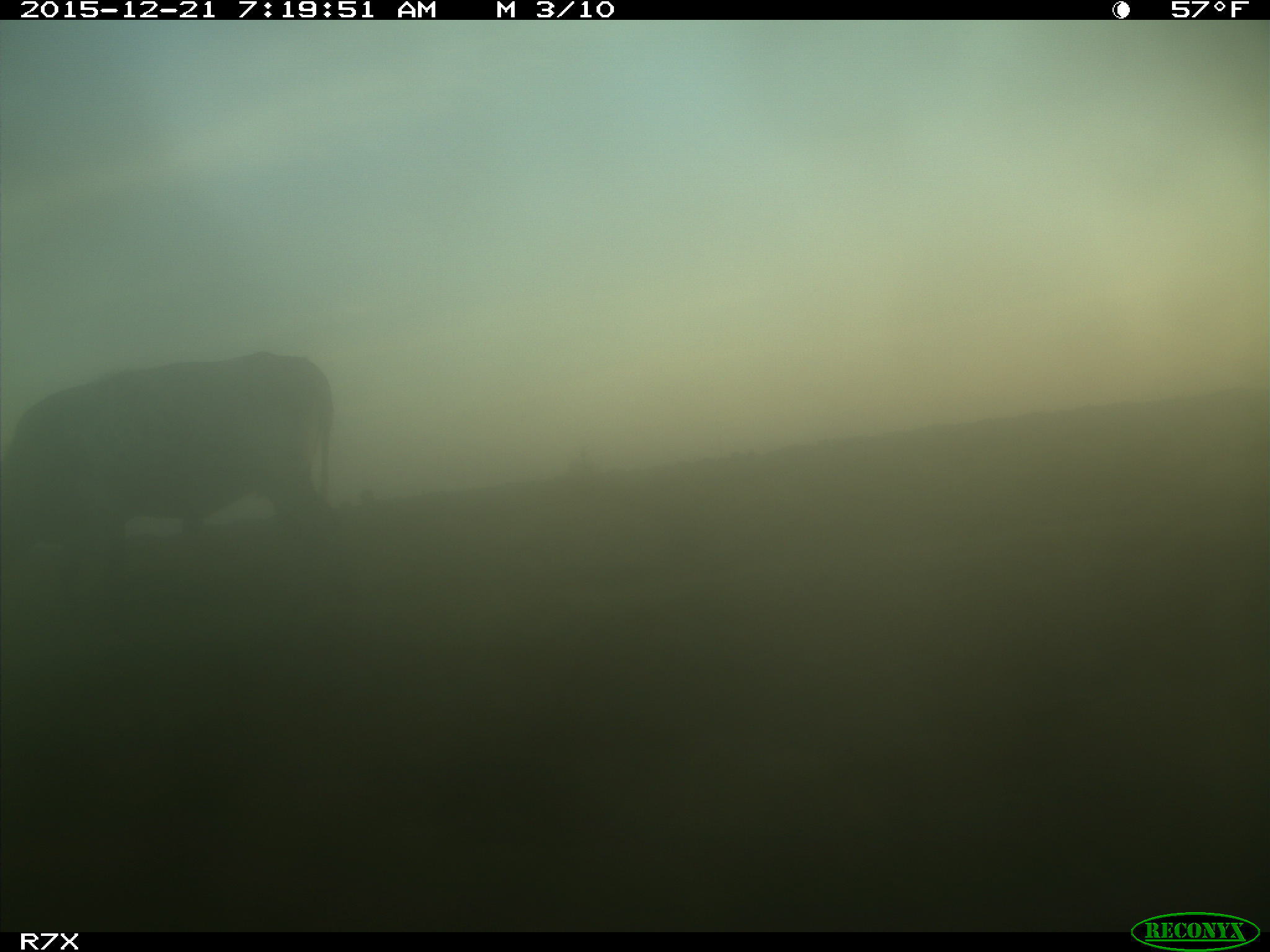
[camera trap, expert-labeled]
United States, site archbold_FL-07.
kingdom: Animalia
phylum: Chordata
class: Mammalia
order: Artiodactyla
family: Bovidae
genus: Bos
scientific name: Bos taurus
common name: domestic cow